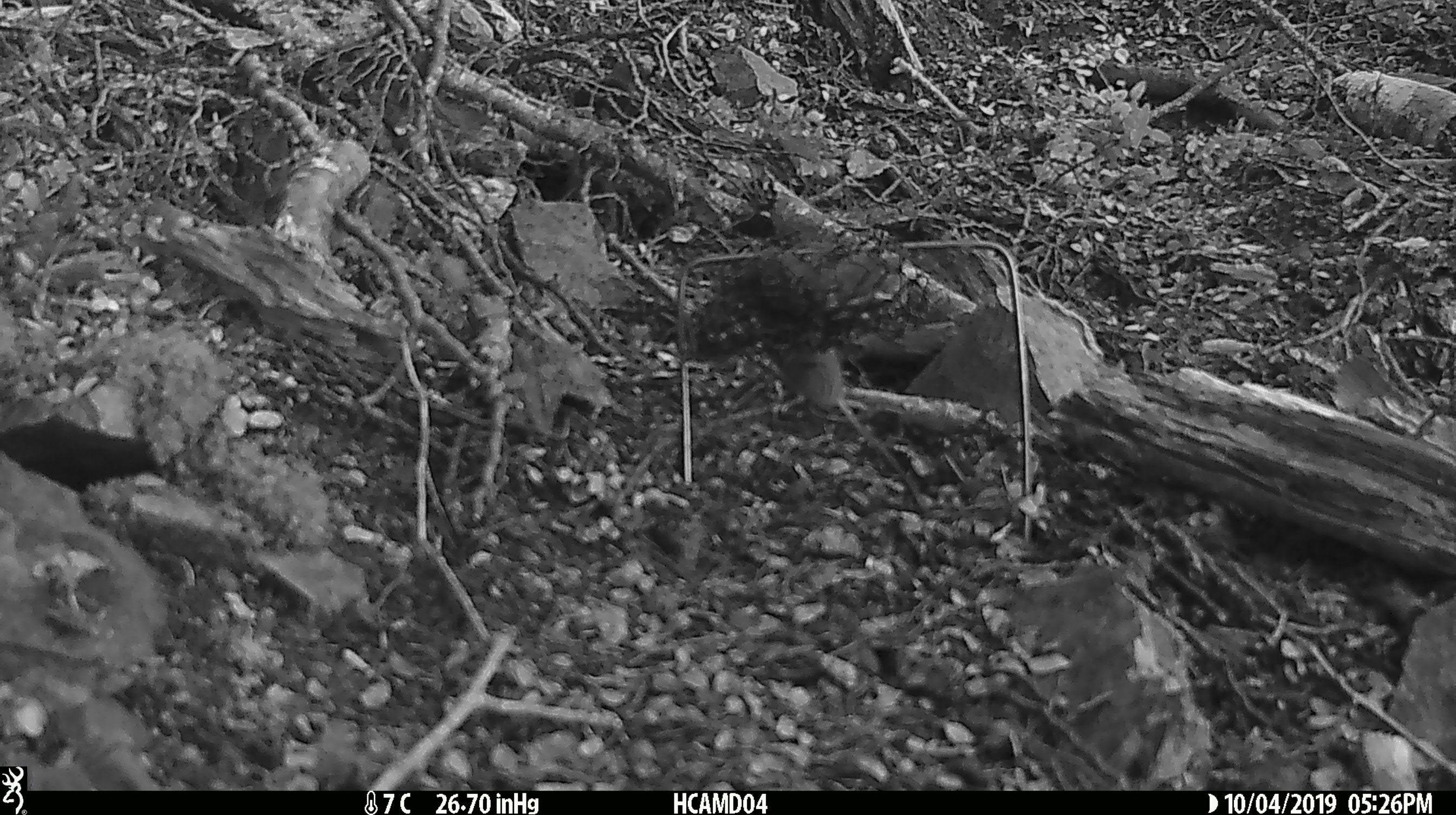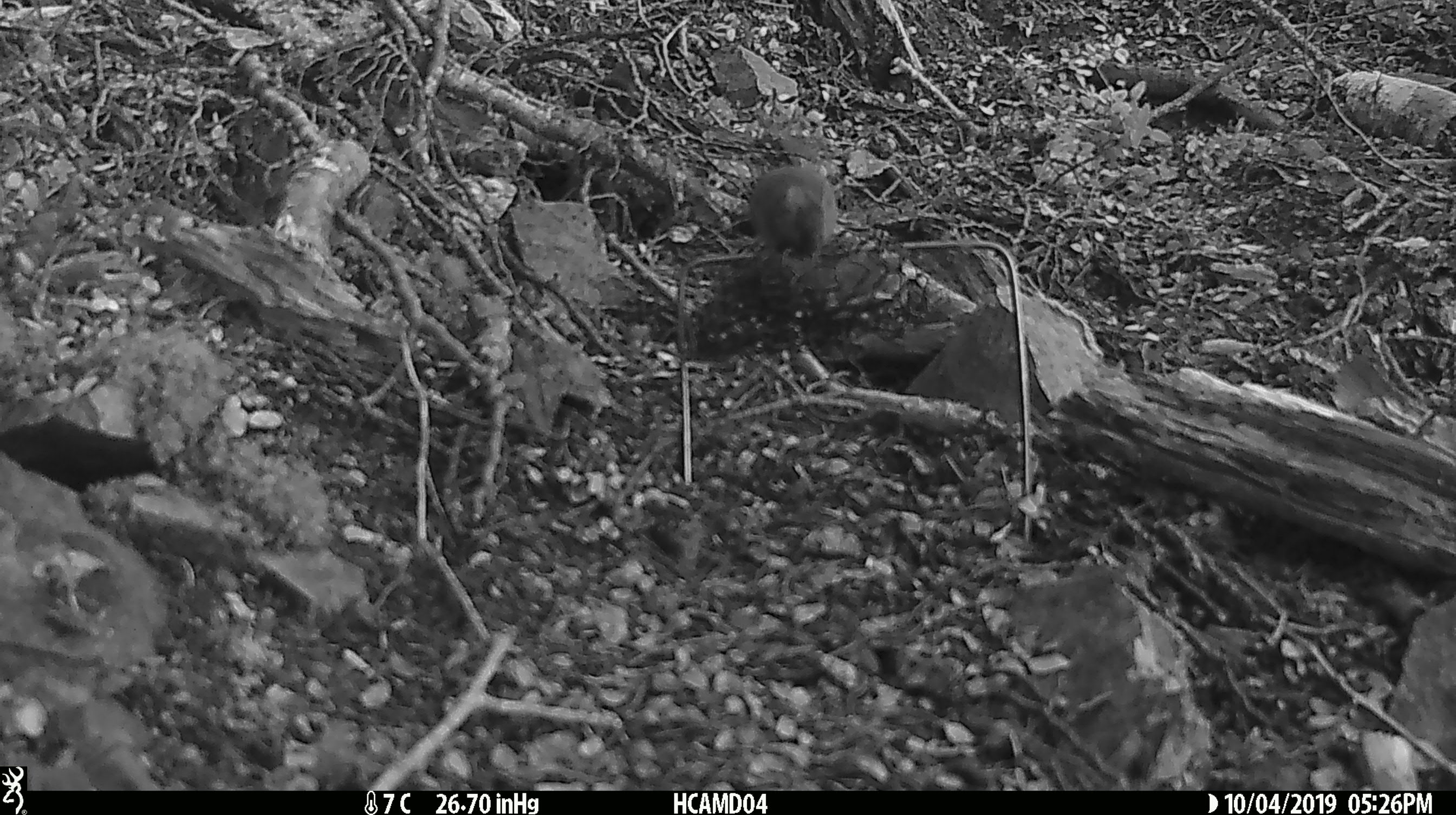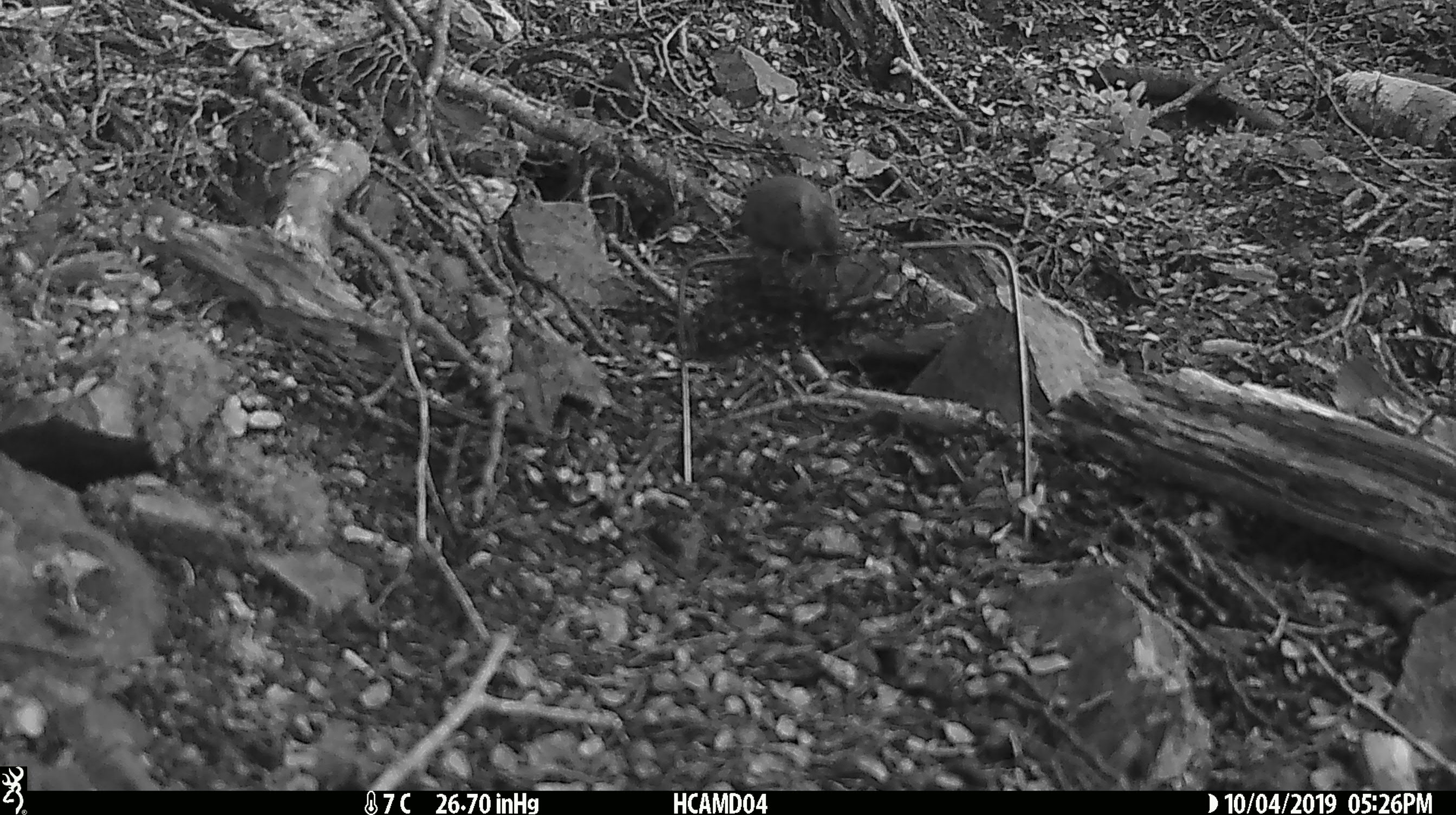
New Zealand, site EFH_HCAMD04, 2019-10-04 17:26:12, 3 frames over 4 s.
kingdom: Animalia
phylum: Chordata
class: Mammalia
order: Rodentia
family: Muridae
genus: Mus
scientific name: Mus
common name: mouse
Mouse (Mus).